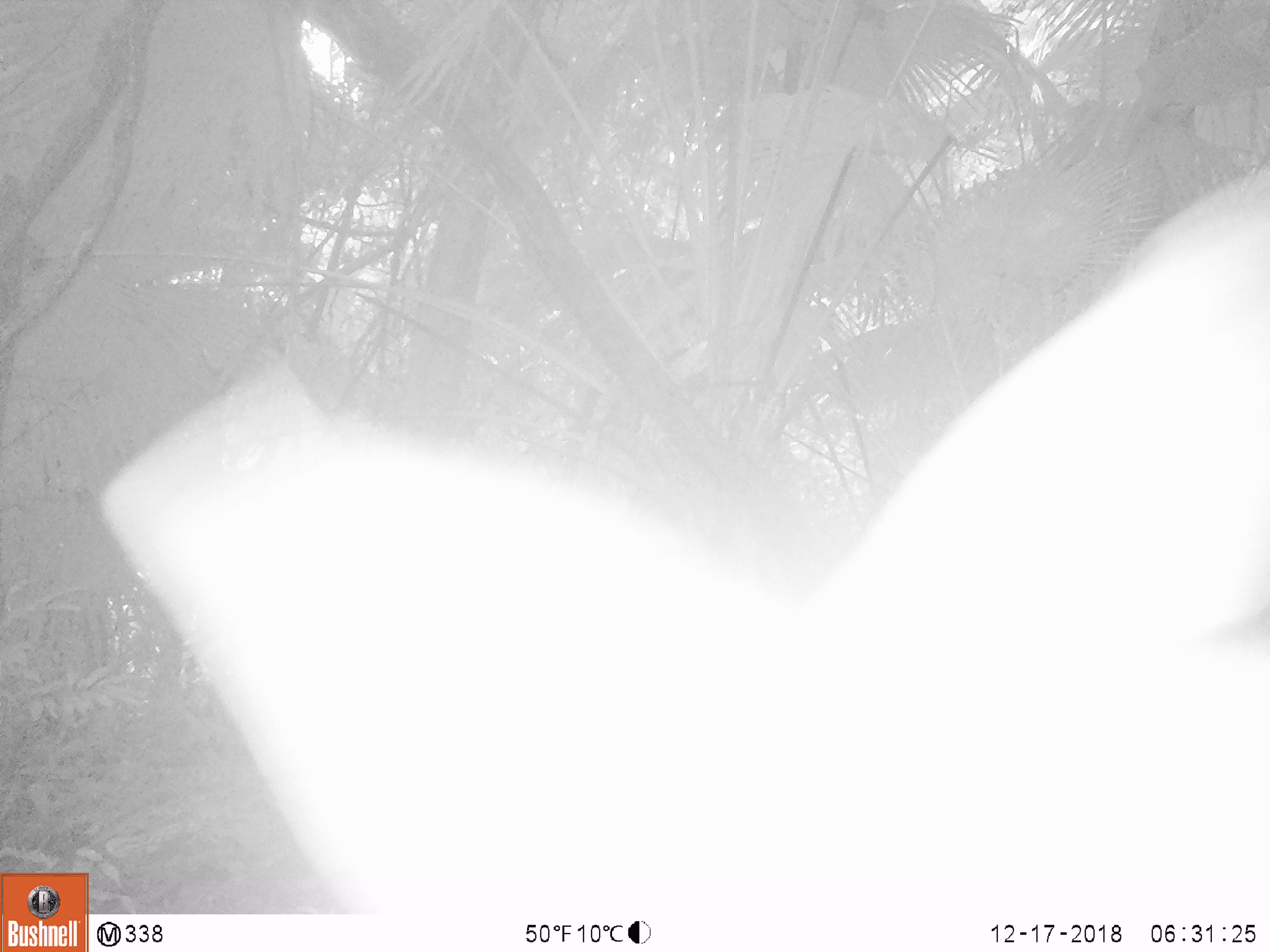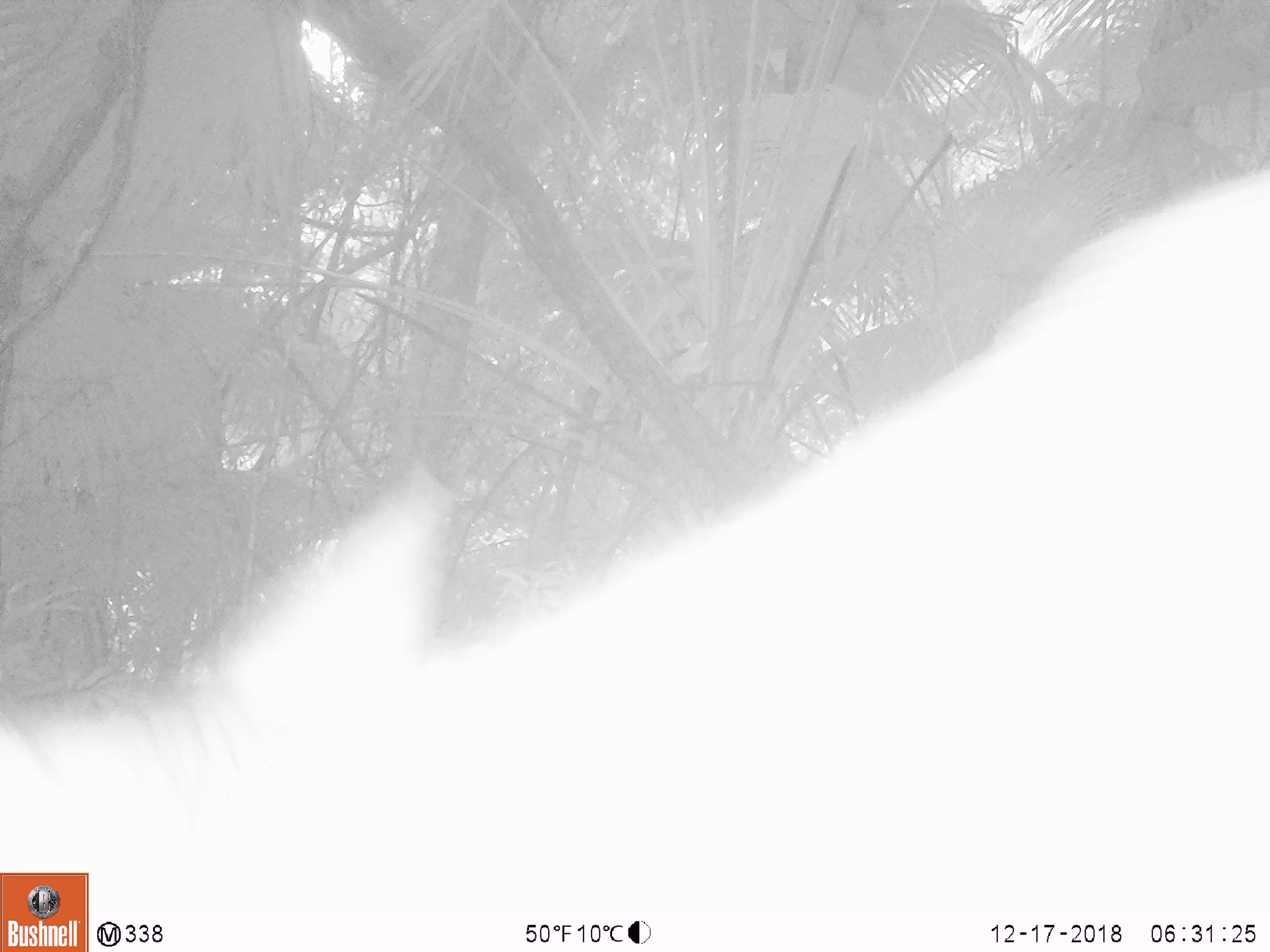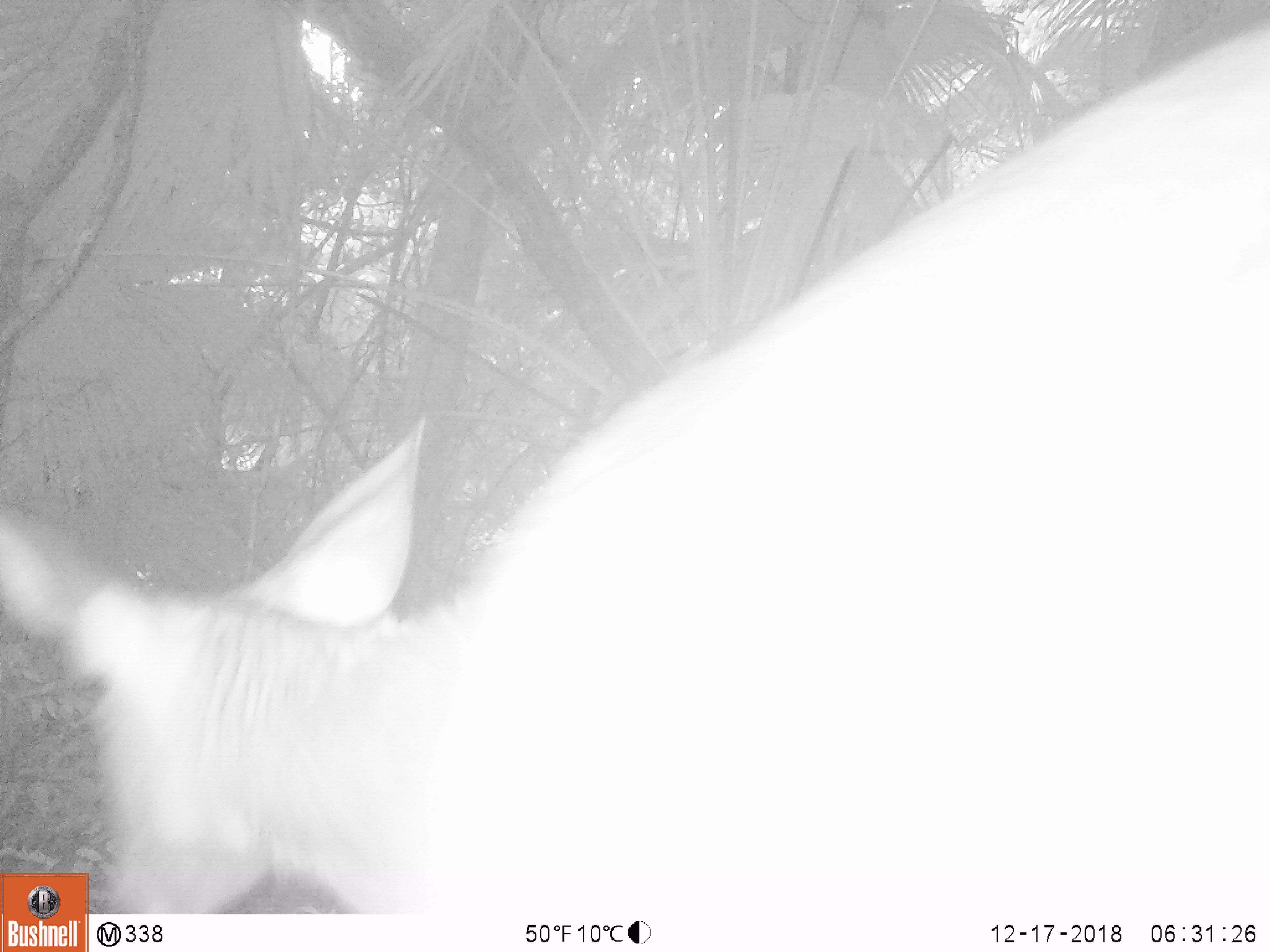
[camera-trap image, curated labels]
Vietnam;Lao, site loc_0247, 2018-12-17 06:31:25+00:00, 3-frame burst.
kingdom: Animalia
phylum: Chordata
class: Mammalia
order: Artiodactyla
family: Cervidae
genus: Rusa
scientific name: Rusa unicolor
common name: sambar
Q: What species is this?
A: Sambar (Rusa unicolor).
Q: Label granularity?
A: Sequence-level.